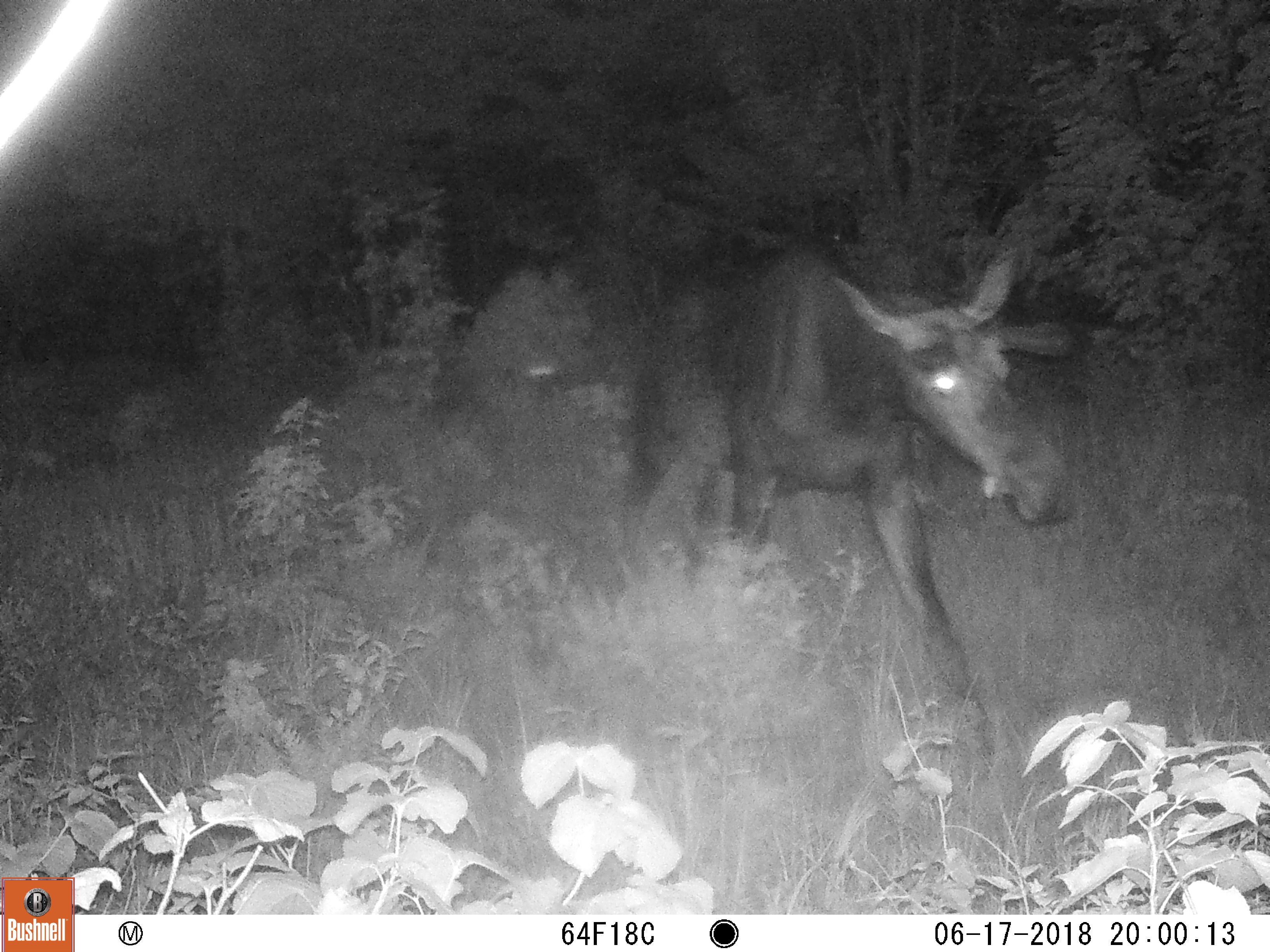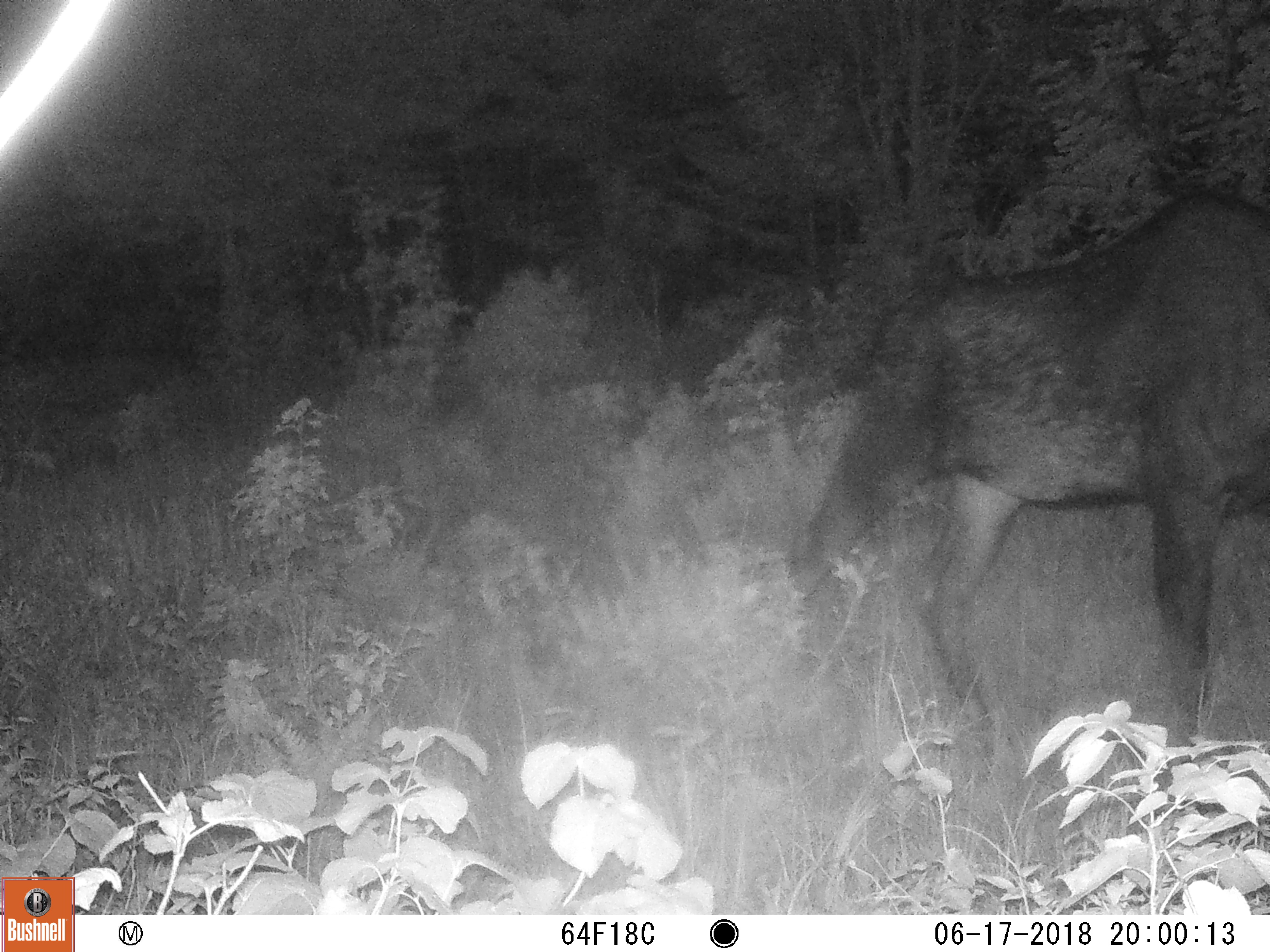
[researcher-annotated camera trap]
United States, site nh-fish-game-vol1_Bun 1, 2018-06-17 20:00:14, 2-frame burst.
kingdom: Animalia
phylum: Chordata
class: Mammalia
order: Artiodactyla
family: Cervidae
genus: Alces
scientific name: Alces alces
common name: moose